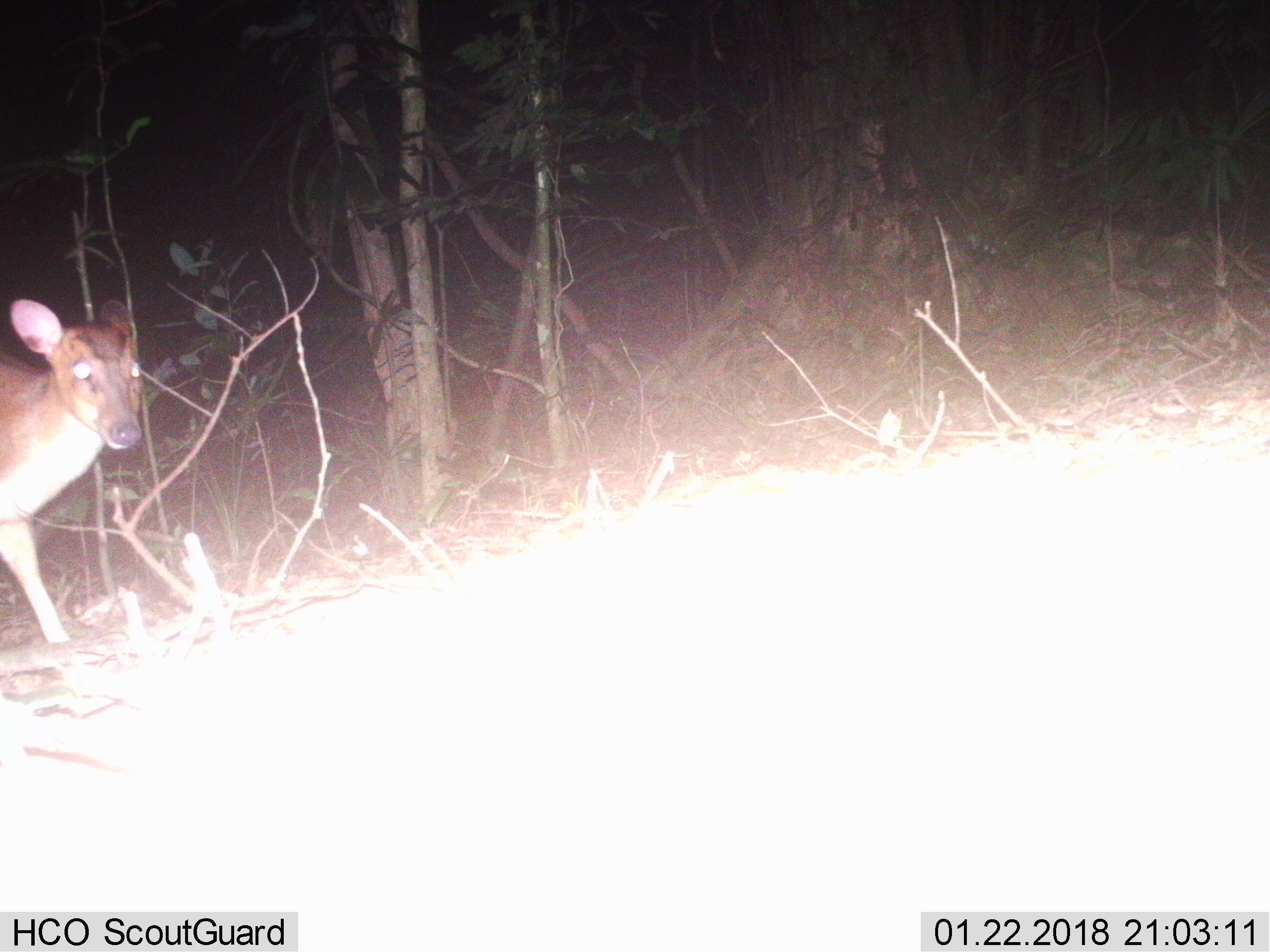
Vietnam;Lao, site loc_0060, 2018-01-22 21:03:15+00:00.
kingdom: Animalia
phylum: Chordata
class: Mammalia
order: Artiodactyla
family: Cervidae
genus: Muntiacus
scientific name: Muntiacus vuquangensis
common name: large-antlered muntjac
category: large antlered muntjac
Large antlered muntjac (large-antlered muntjac) (Muntiacus vuquangensis). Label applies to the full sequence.